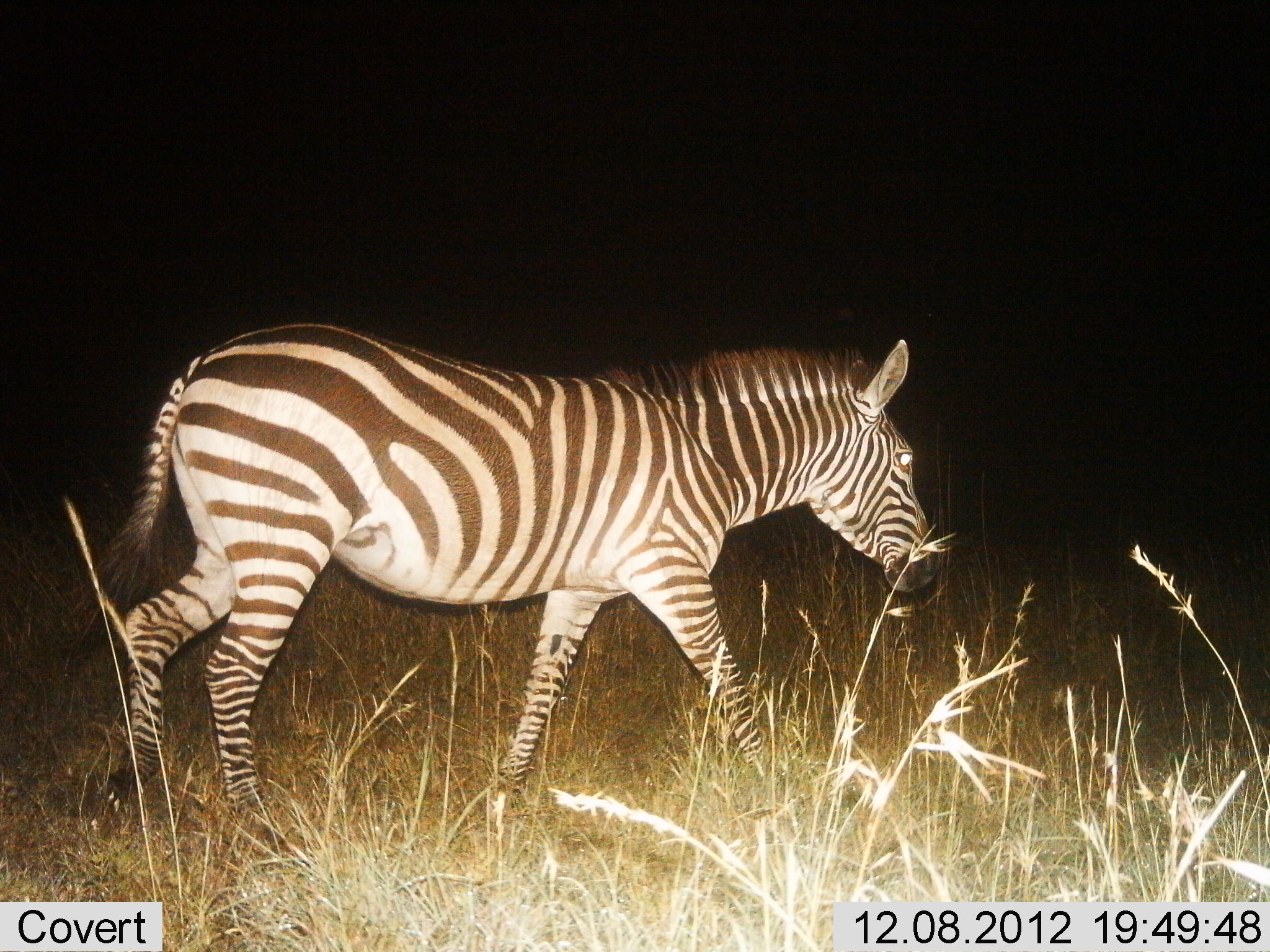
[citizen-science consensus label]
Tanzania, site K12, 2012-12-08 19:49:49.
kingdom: Animalia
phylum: Chordata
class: Mammalia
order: Perissodactyla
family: Equidae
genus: Equus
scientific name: Equus quagga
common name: plains zebra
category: zebra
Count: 1.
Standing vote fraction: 10%.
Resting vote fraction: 0%.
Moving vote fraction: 95%.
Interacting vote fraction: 0%.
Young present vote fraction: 0%.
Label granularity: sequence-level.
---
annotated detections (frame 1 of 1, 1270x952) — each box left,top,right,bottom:
animal: 79,320,945,848